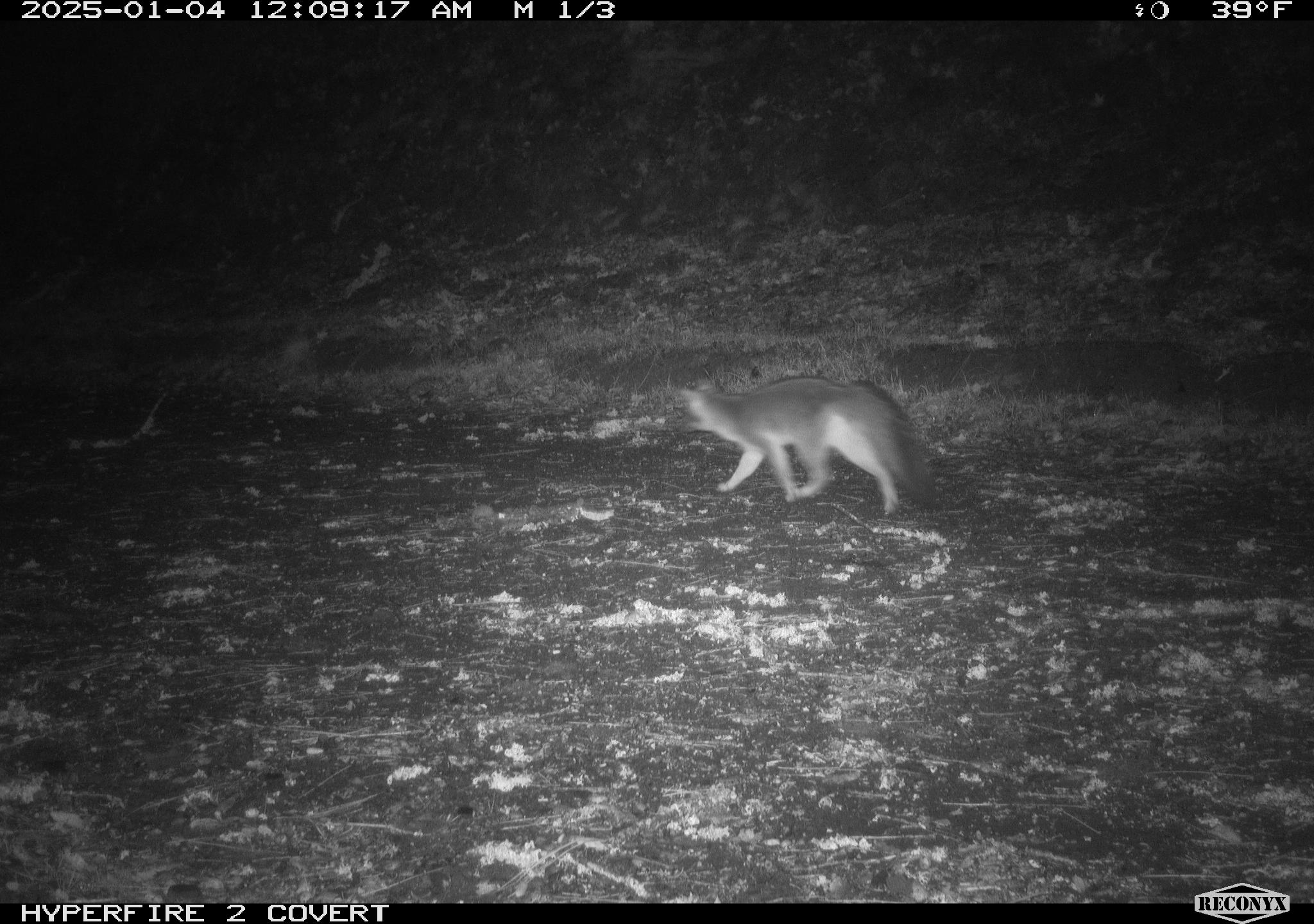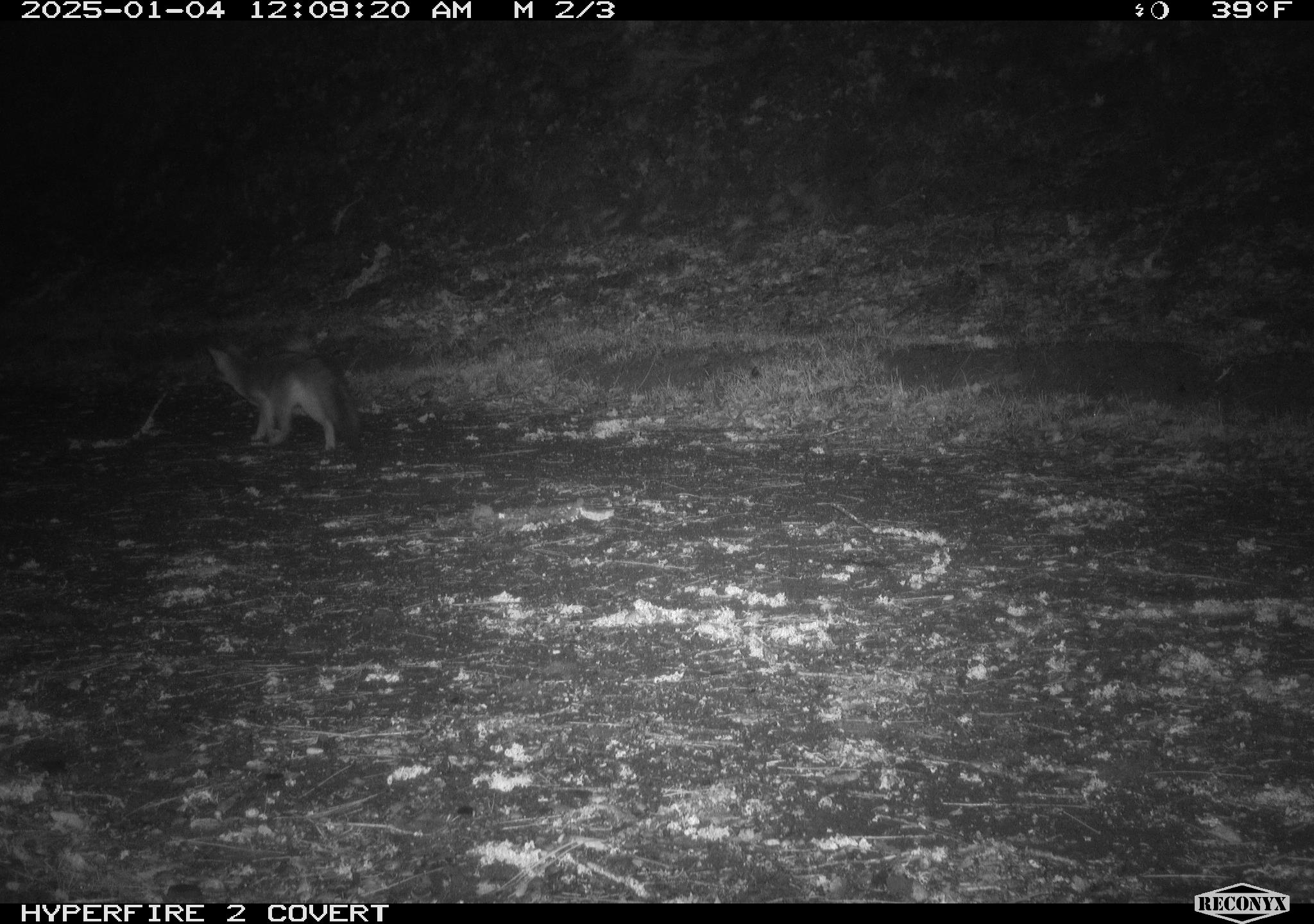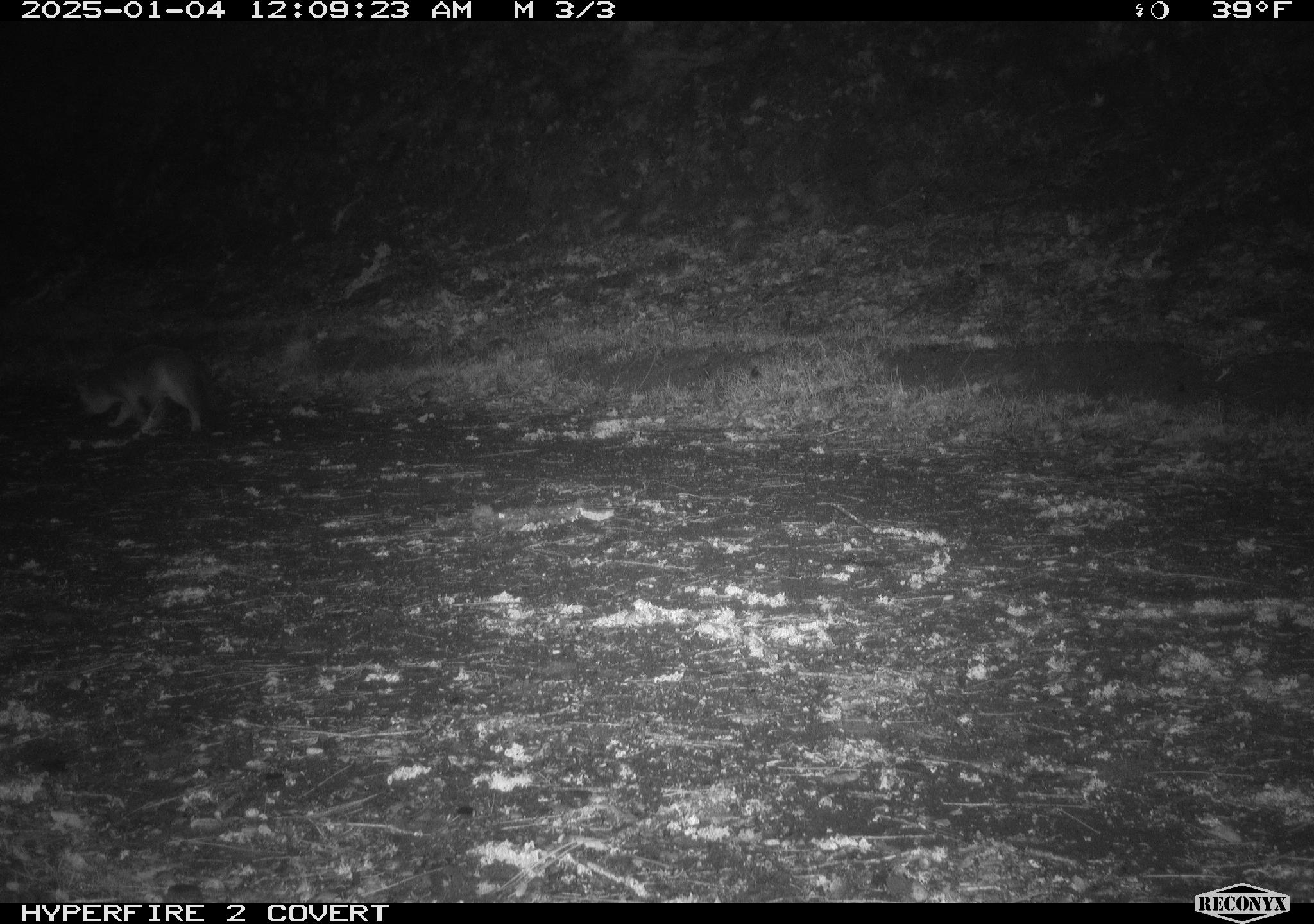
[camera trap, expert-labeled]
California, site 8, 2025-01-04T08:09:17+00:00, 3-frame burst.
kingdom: Animalia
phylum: Chordata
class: Mammalia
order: Carnivora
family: Canidae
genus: Urocyon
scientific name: Urocyon cinereoargenteus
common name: gray fox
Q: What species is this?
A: Gray fox (Urocyon cinereoargenteus).